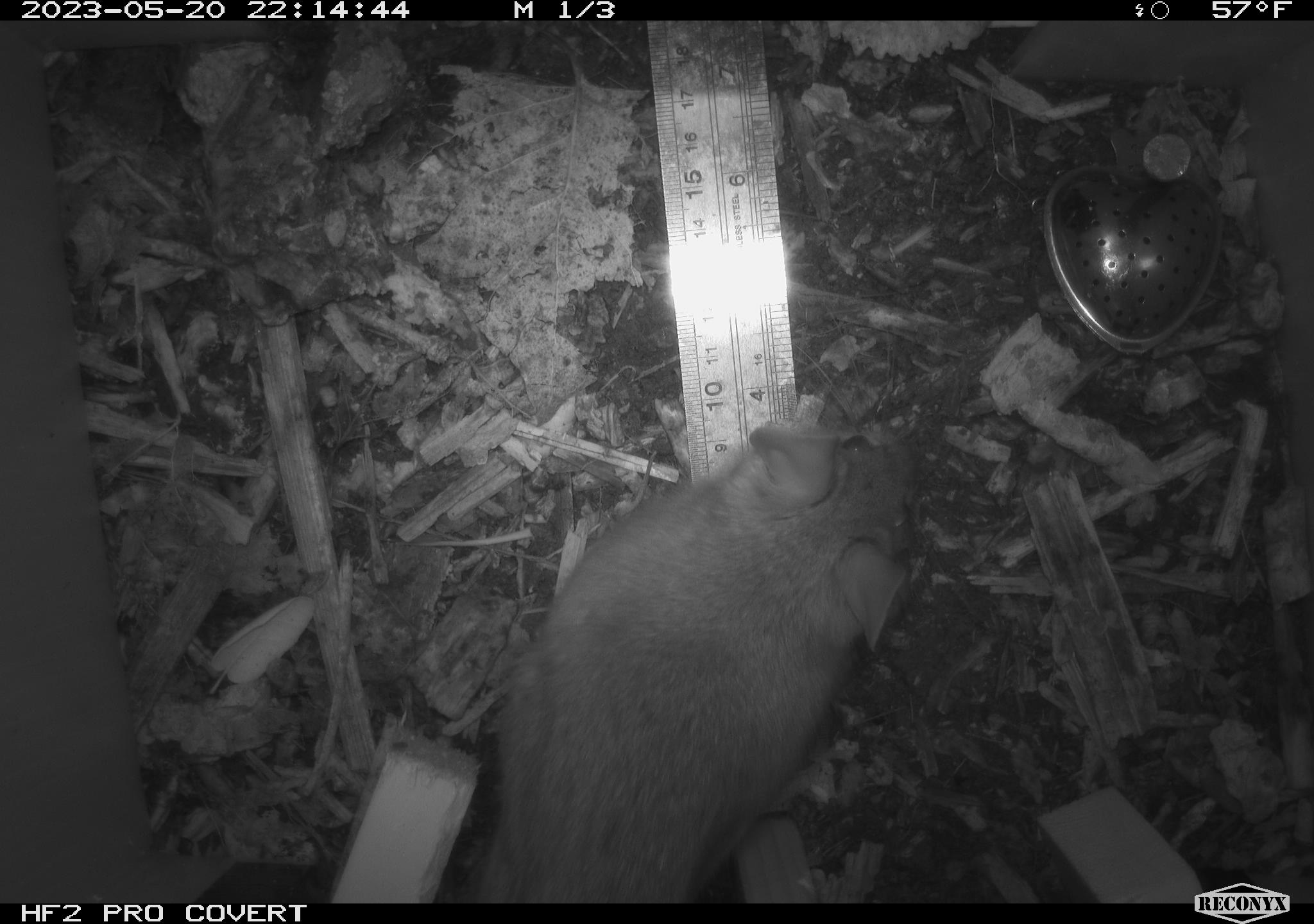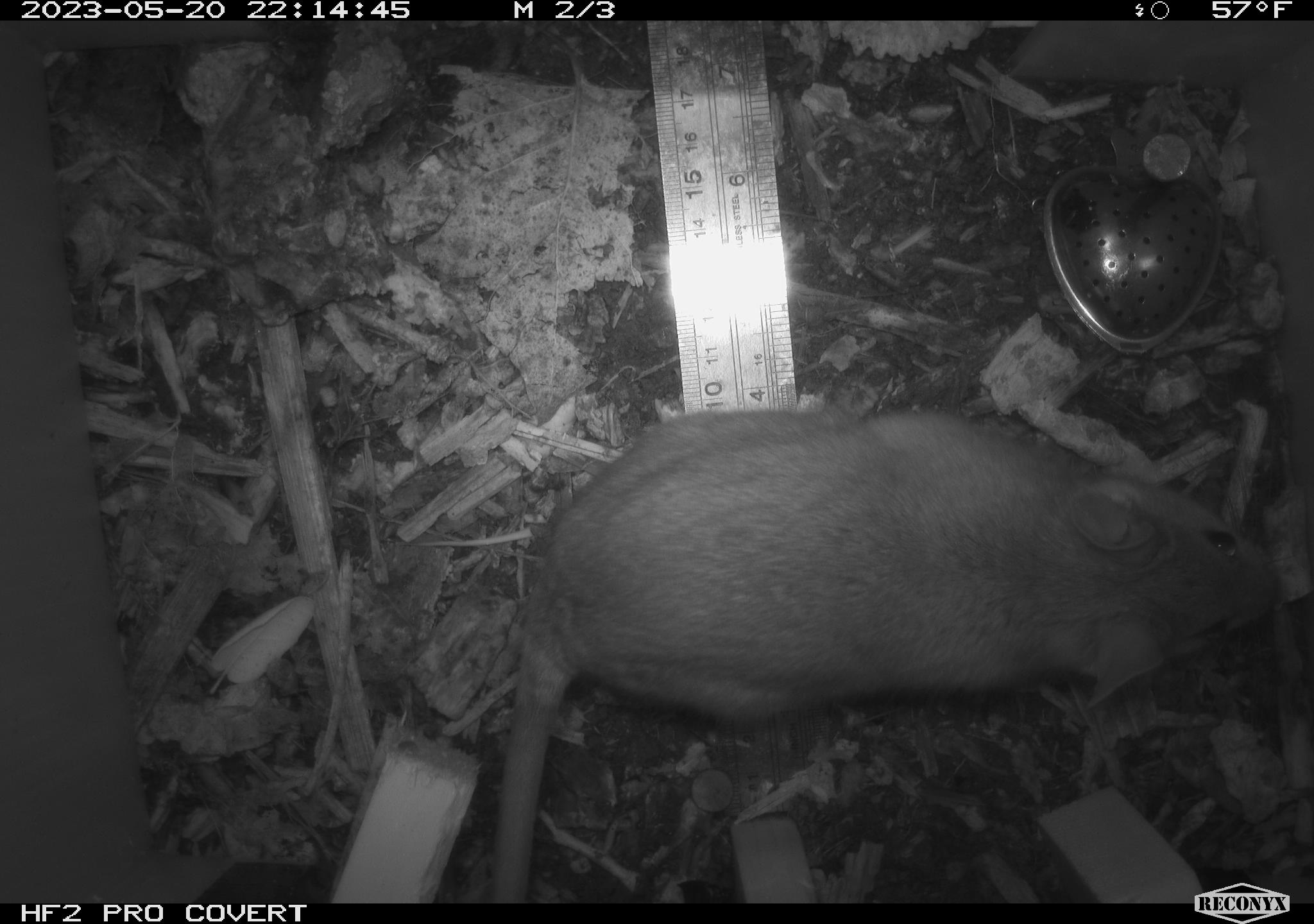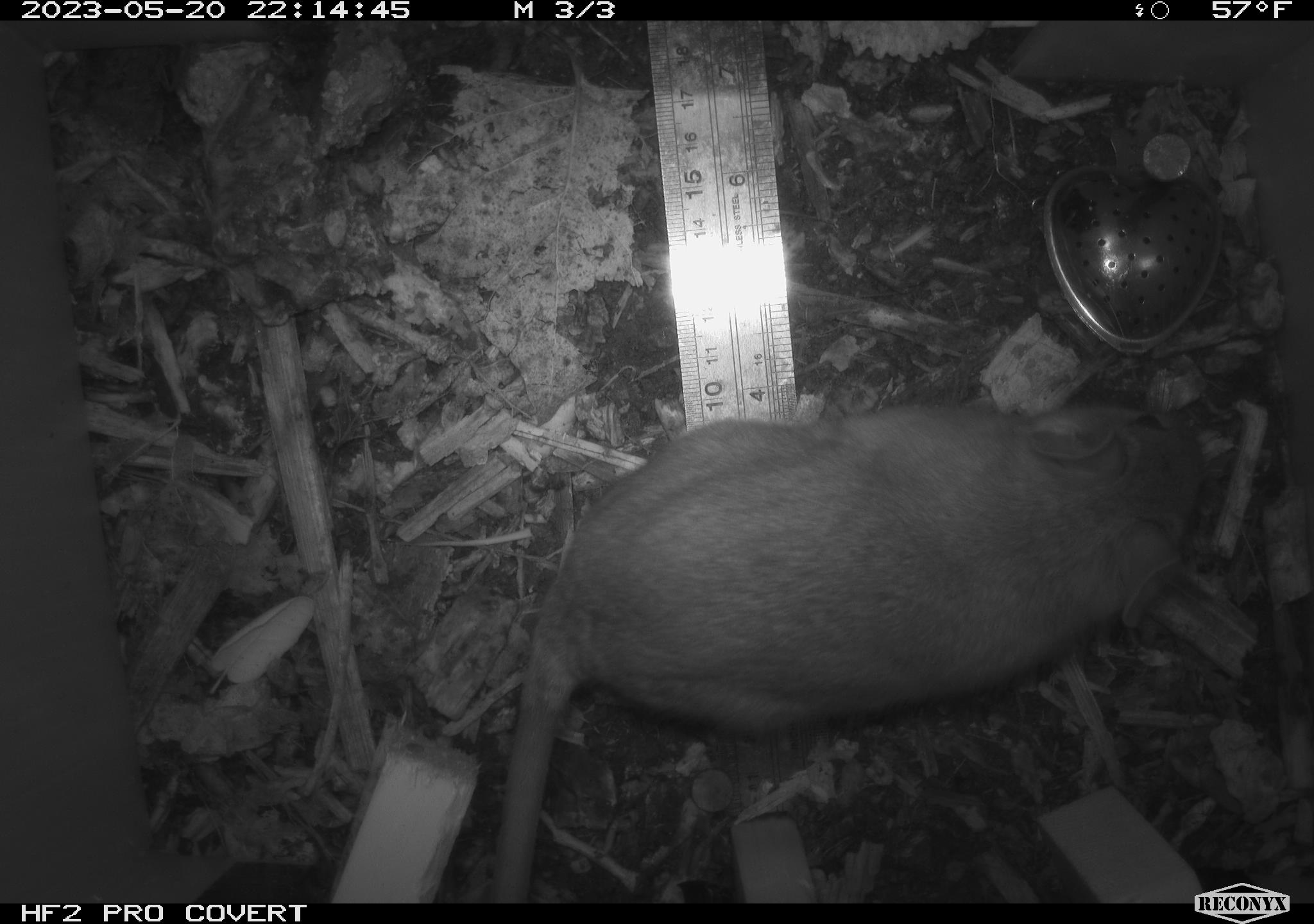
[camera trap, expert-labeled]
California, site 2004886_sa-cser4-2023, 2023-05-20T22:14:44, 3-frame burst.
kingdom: Animalia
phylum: Chordata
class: Mammalia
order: Rodentia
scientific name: Rodentia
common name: woodrat or rat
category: woodrat or rat species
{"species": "woodrat or rat species (woodrat or rat) (Rodentia)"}